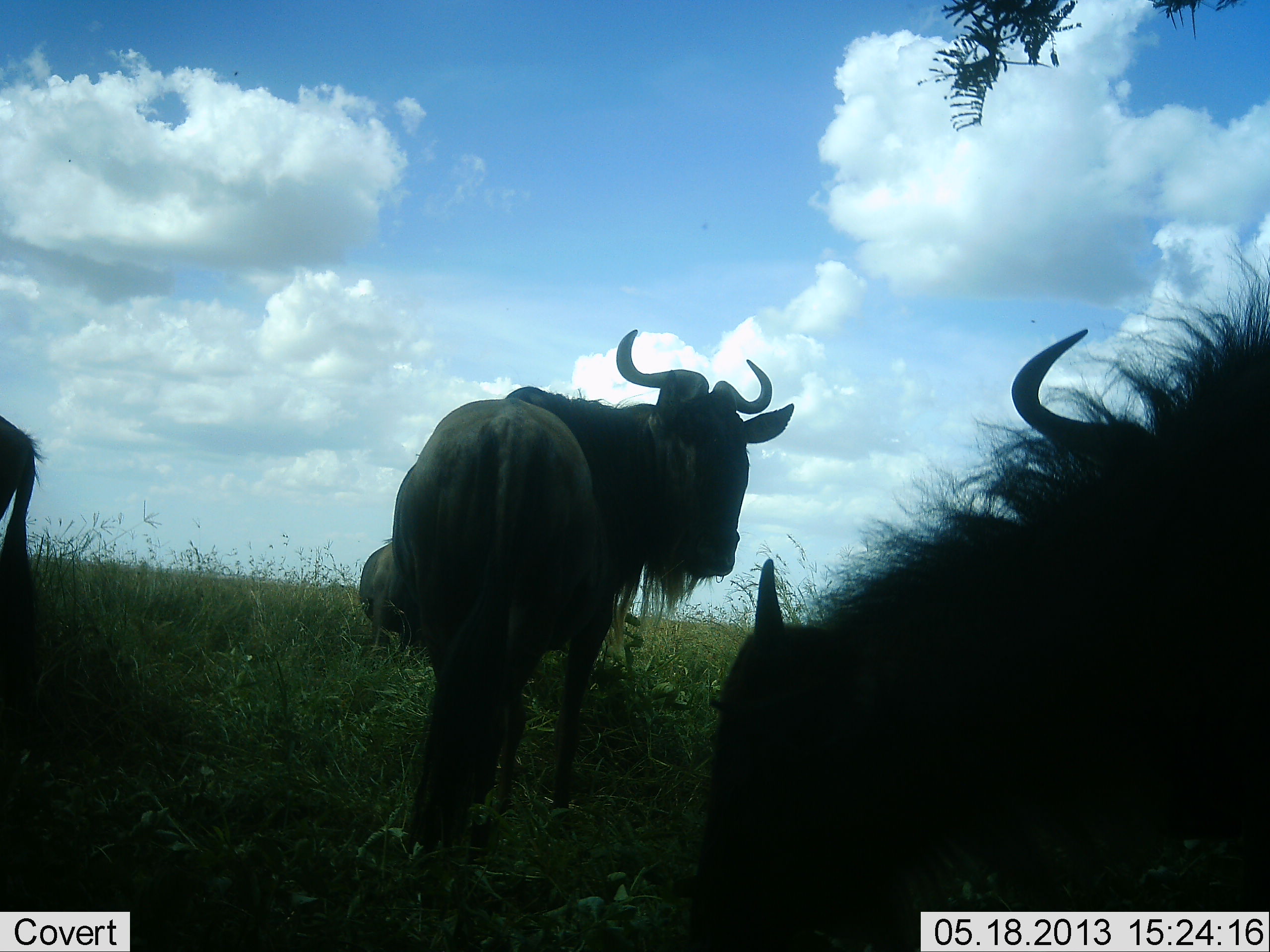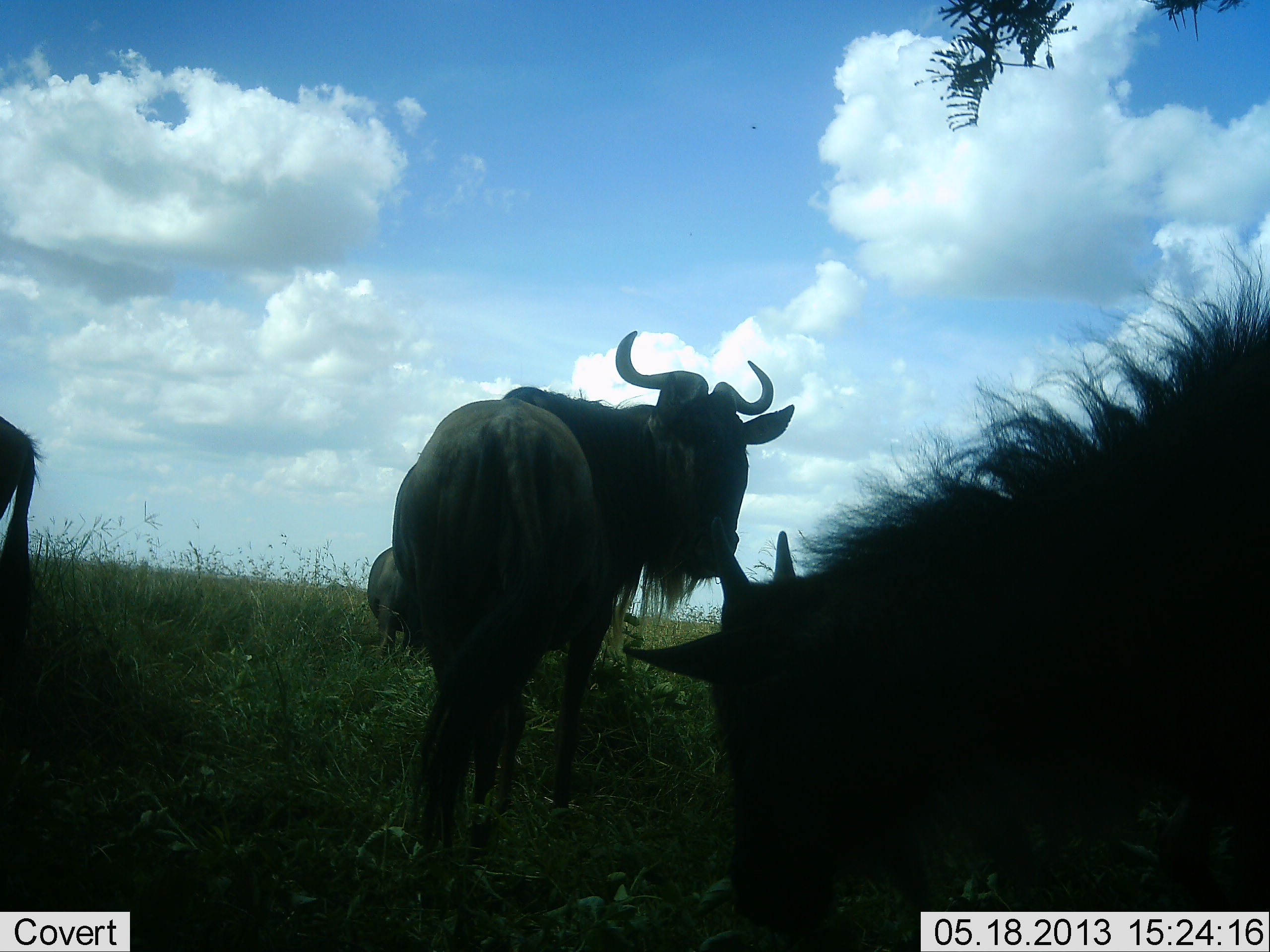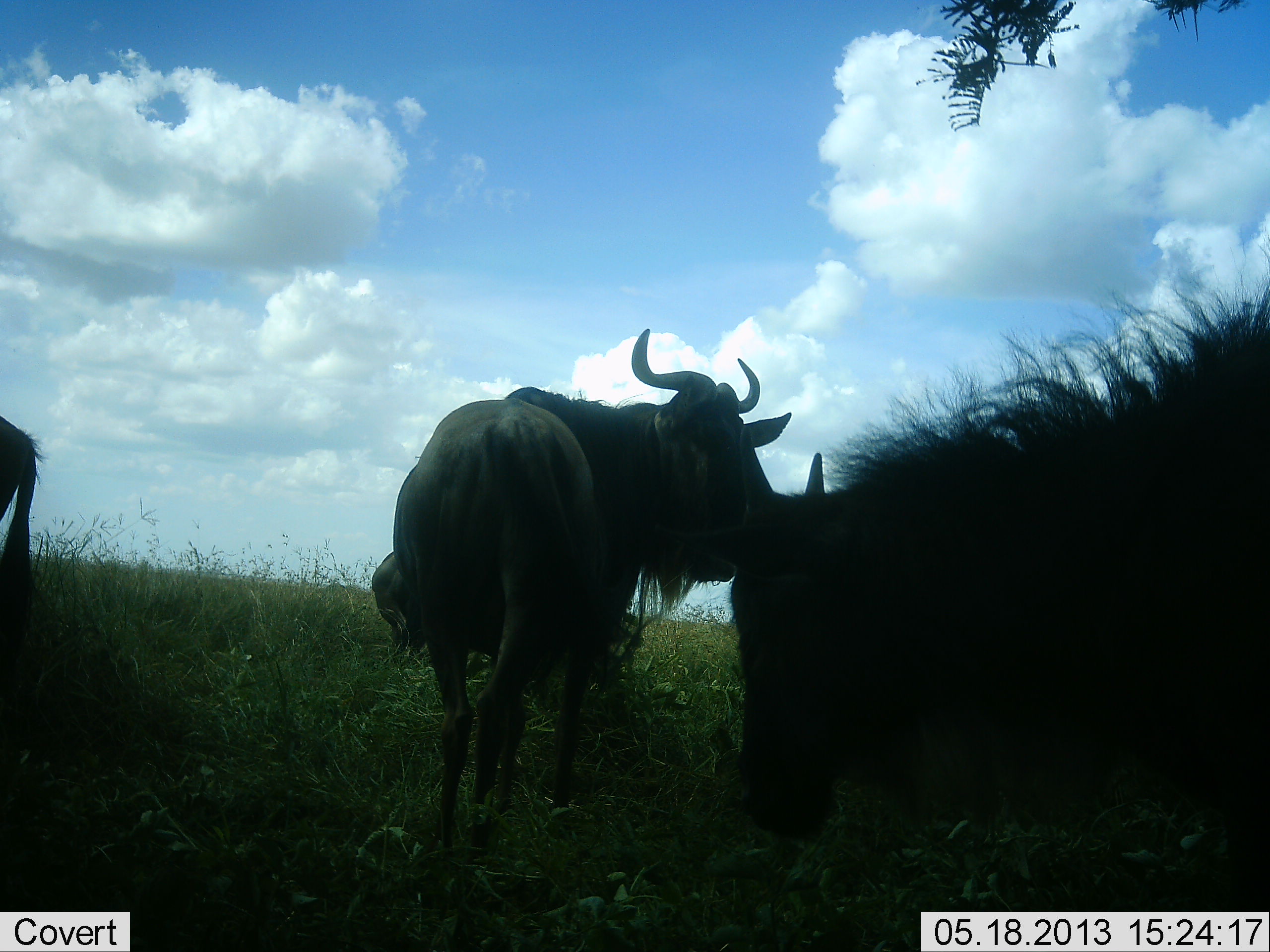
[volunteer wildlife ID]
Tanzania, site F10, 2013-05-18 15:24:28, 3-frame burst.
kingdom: Animalia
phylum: Chordata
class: Mammalia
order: Artiodactyla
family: Bovidae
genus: Connochaetes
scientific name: Connochaetes taurinus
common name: blue wildebeest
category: wildebeest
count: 4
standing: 85%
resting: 8%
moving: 15%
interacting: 8%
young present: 12%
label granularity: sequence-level